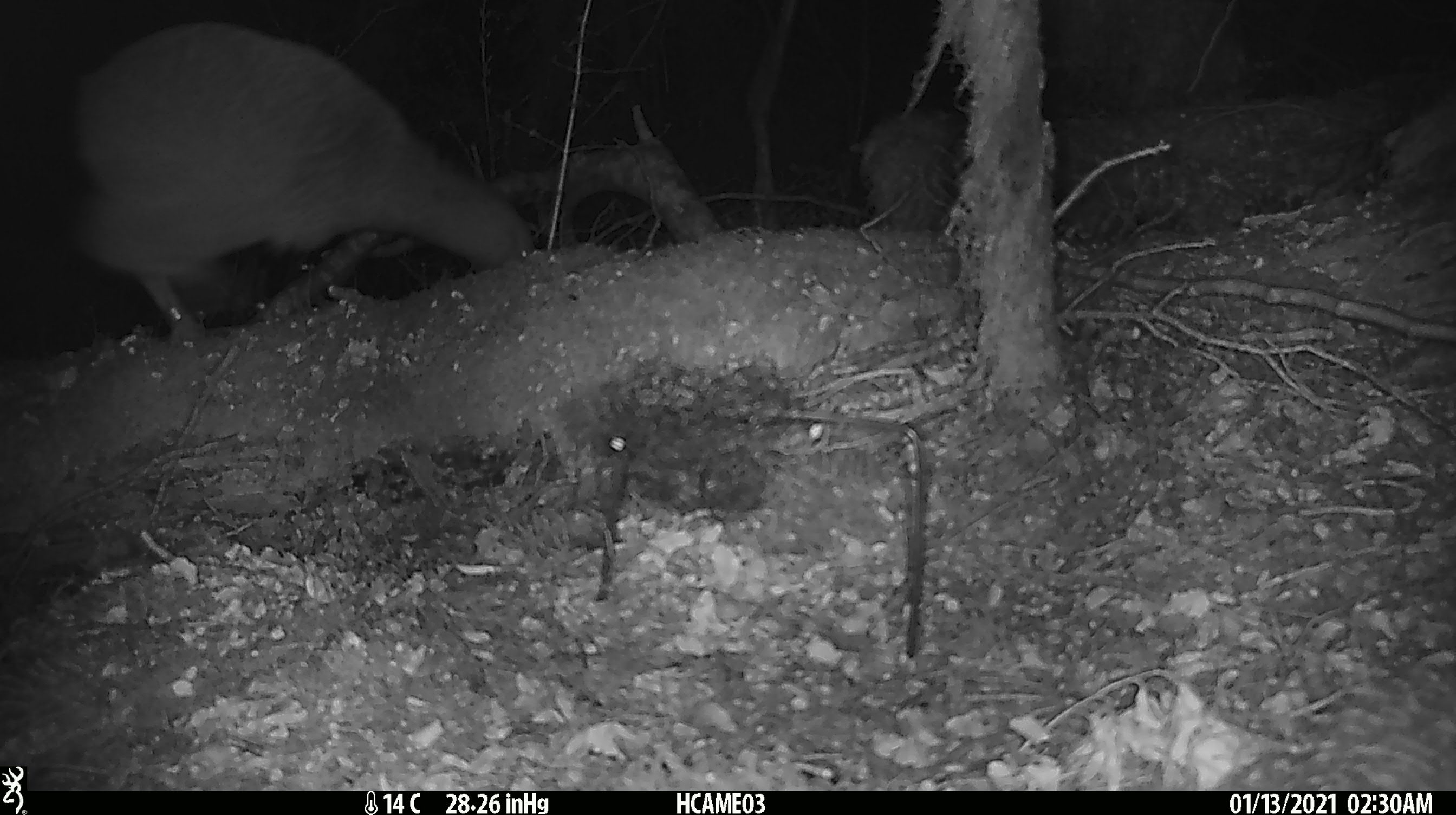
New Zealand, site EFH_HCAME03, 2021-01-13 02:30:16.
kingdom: Animalia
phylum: Chordata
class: Aves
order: Apterygiformes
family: Apterygidae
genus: Apteryx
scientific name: Apteryx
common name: kiwi